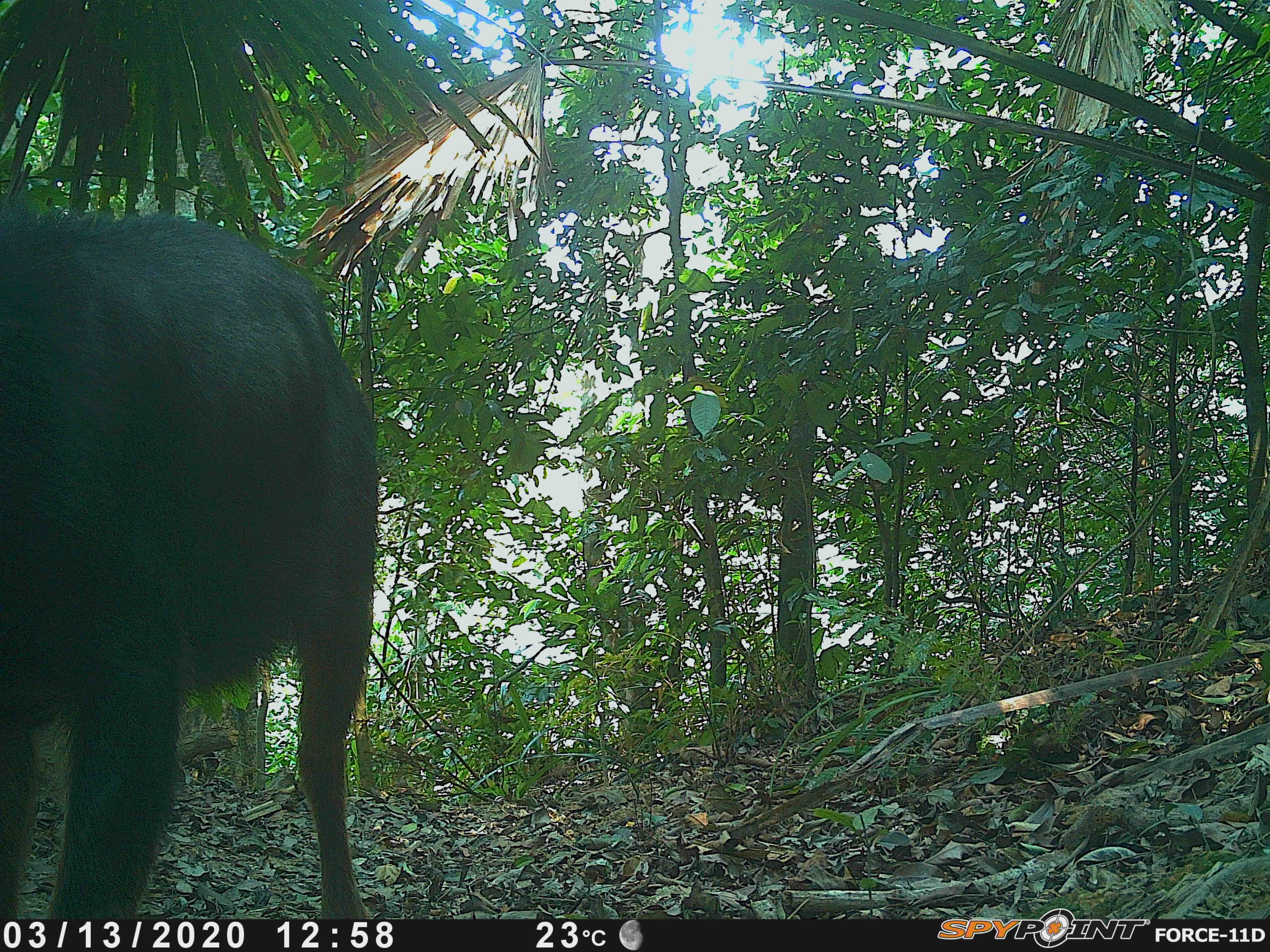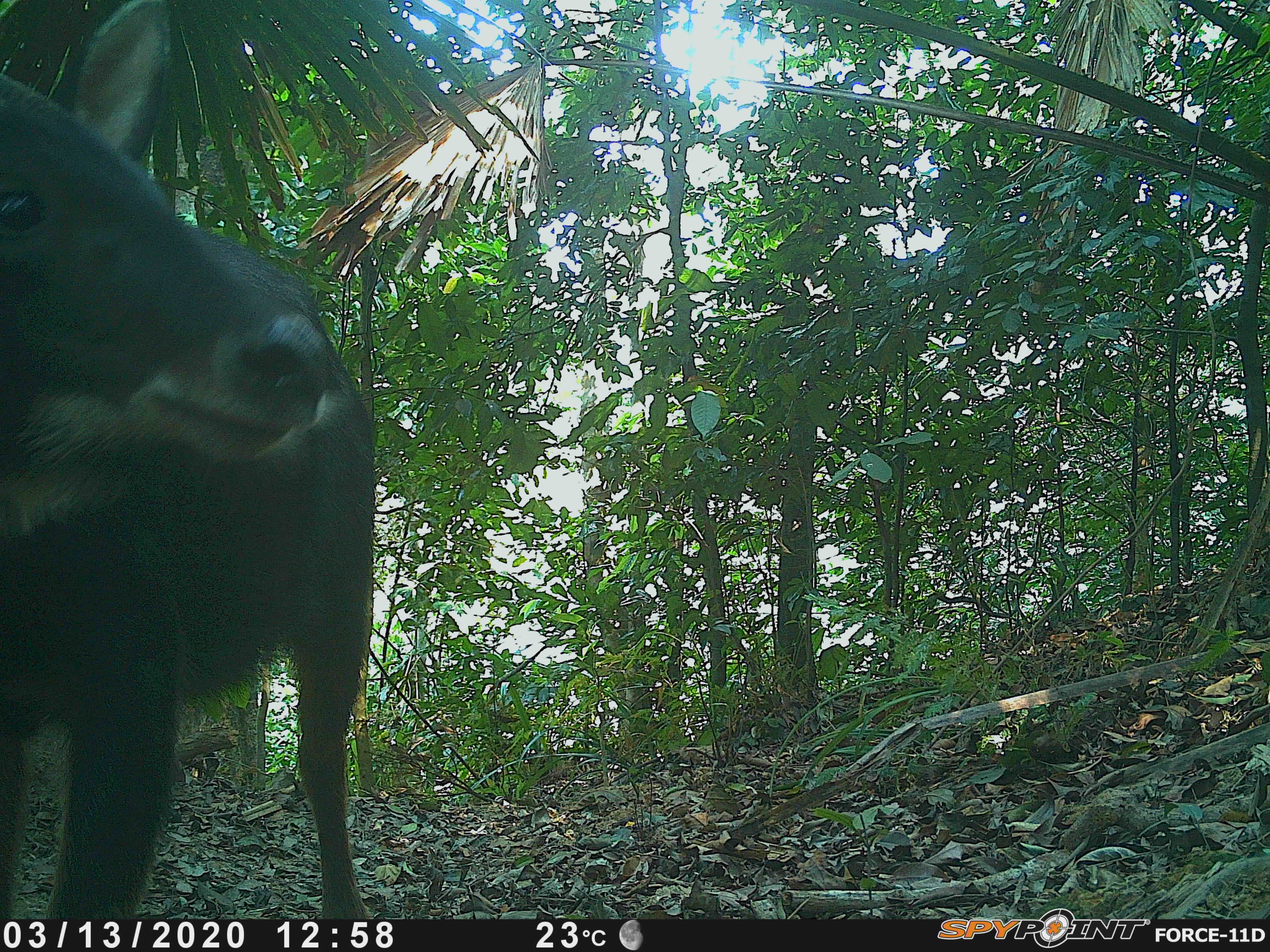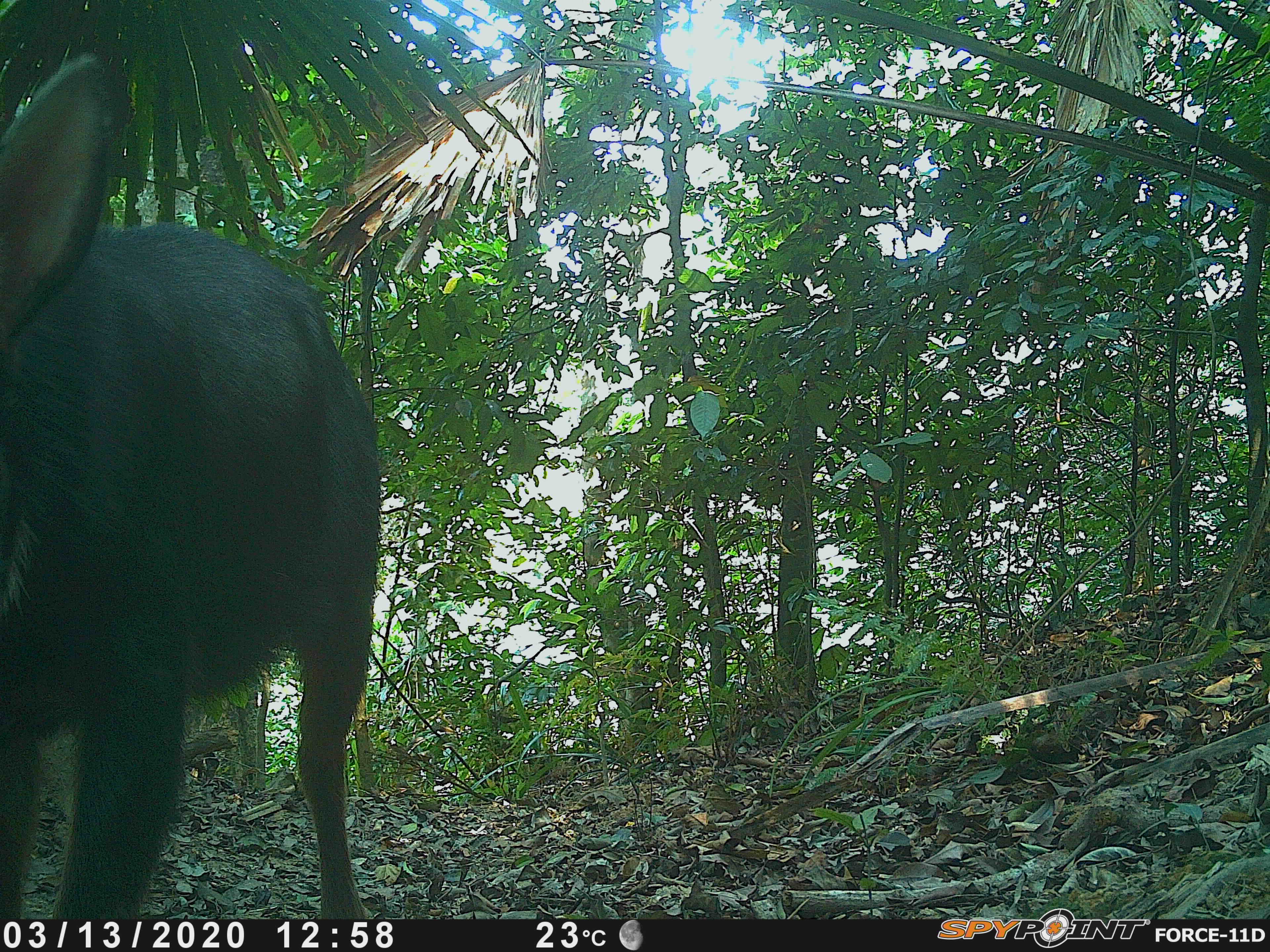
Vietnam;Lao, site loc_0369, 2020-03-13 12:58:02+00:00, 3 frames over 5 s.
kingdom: Animalia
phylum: Chordata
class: Mammalia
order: Artiodactyla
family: Bovidae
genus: Capricornis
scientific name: Capricornis sumatraensis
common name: chinese serow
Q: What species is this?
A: Chinese serow (Capricornis sumatraensis).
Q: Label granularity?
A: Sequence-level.